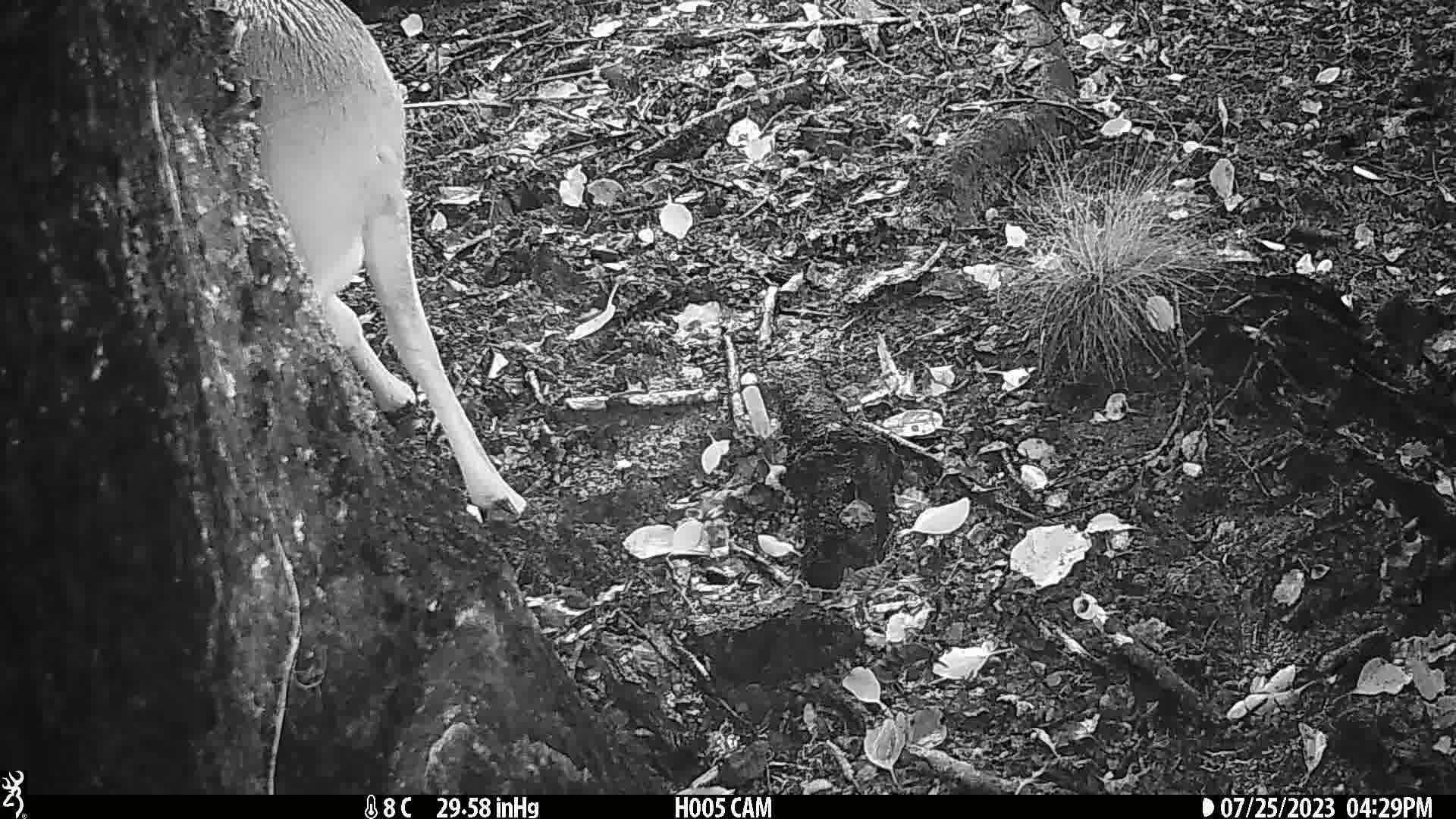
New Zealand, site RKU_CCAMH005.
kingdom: Animalia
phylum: Chordata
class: Mammalia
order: Artiodactyla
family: Cervidae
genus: Odocoileus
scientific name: Odocoileus virginianus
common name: white-tailed deer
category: white tailed deer